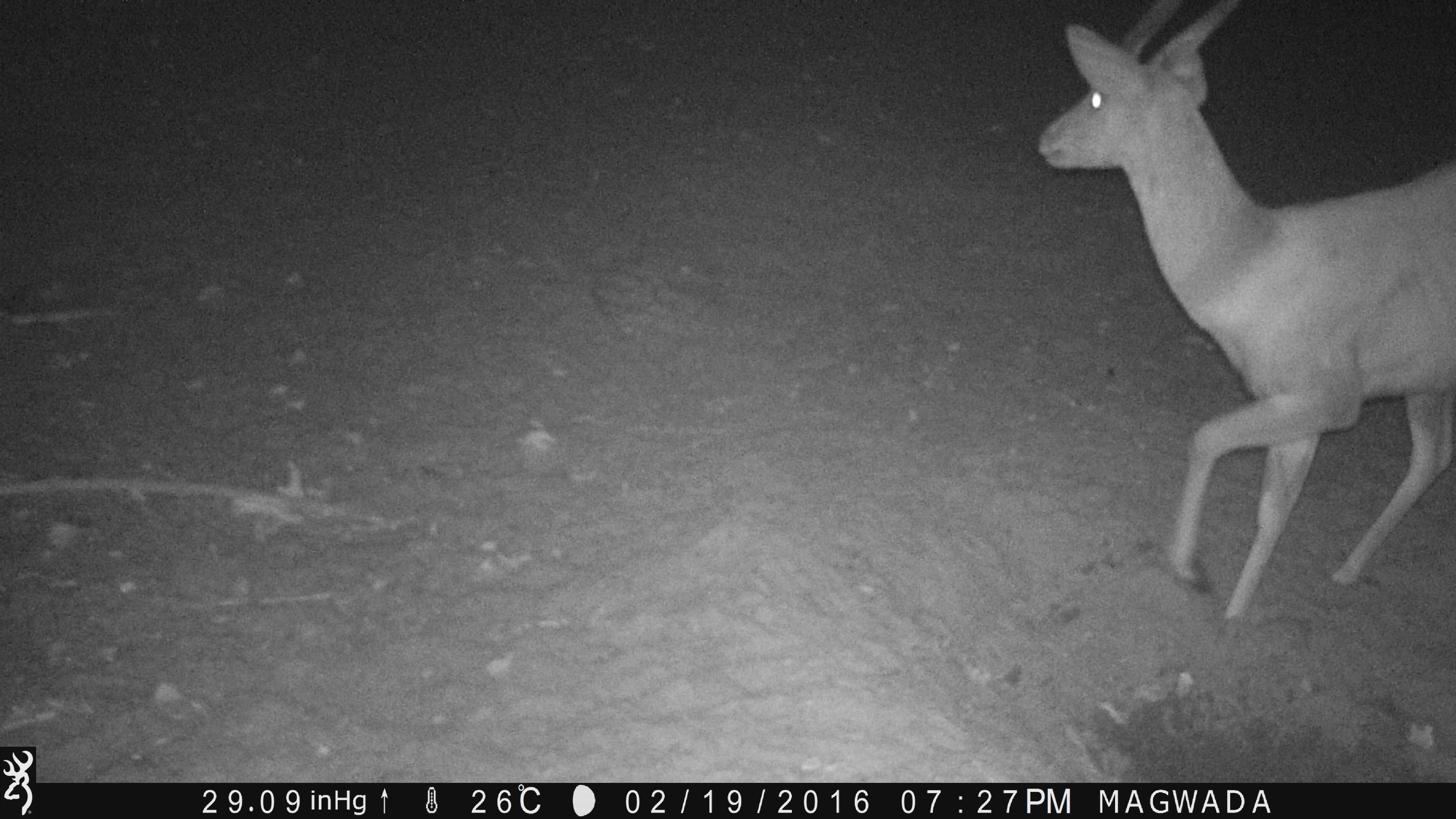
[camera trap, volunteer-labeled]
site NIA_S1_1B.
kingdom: Animalia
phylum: Chordata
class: Mammalia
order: Artiodactyla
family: Bovidae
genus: Aepyceros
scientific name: Aepyceros melampus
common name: impala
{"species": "impala (Aepyceros melampus)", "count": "1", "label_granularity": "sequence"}